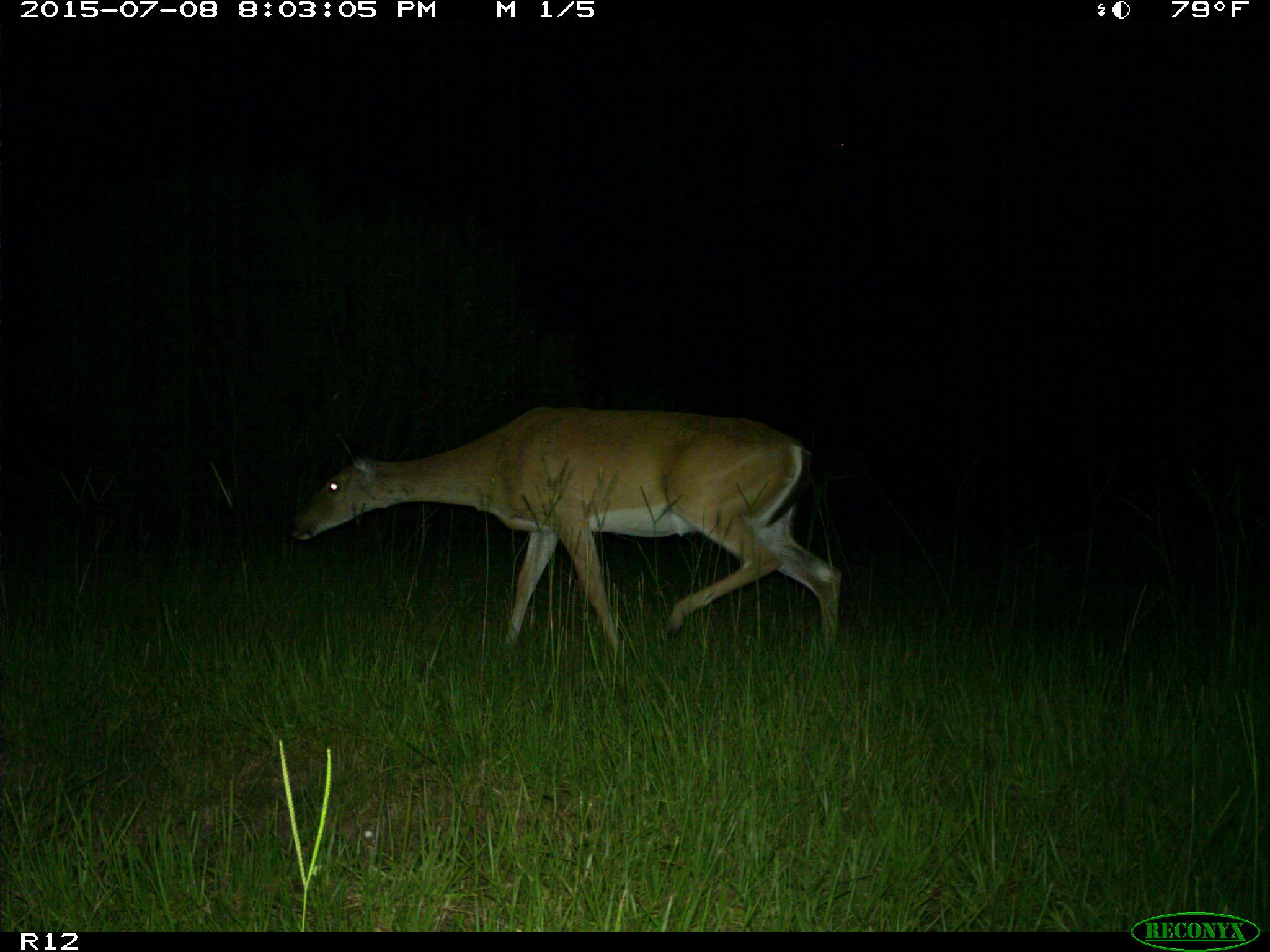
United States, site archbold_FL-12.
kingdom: Animalia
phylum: Chordata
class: Mammalia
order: Artiodactyla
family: Cervidae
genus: Odocoileus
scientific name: Odocoileus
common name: deer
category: unidentified deer